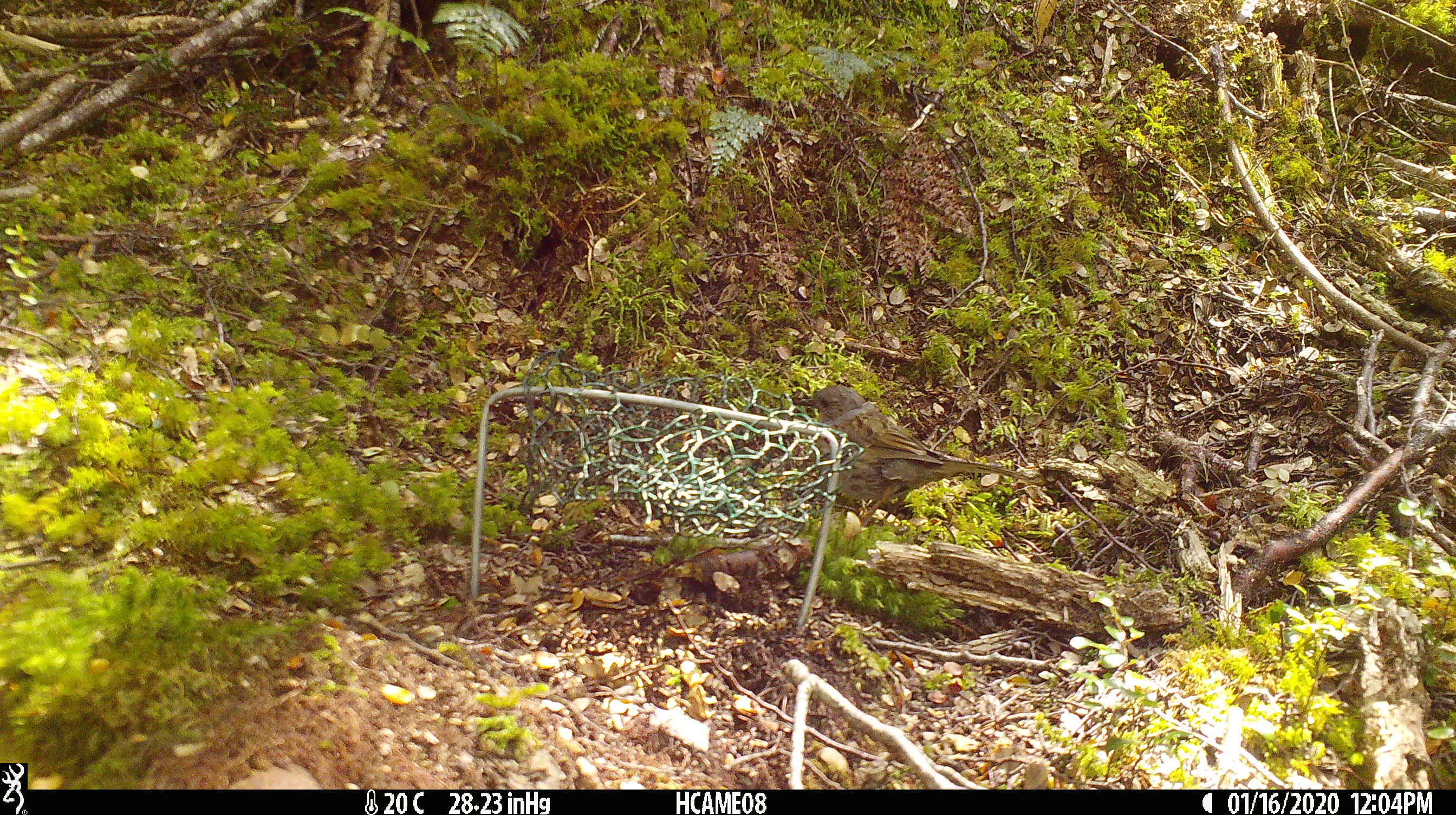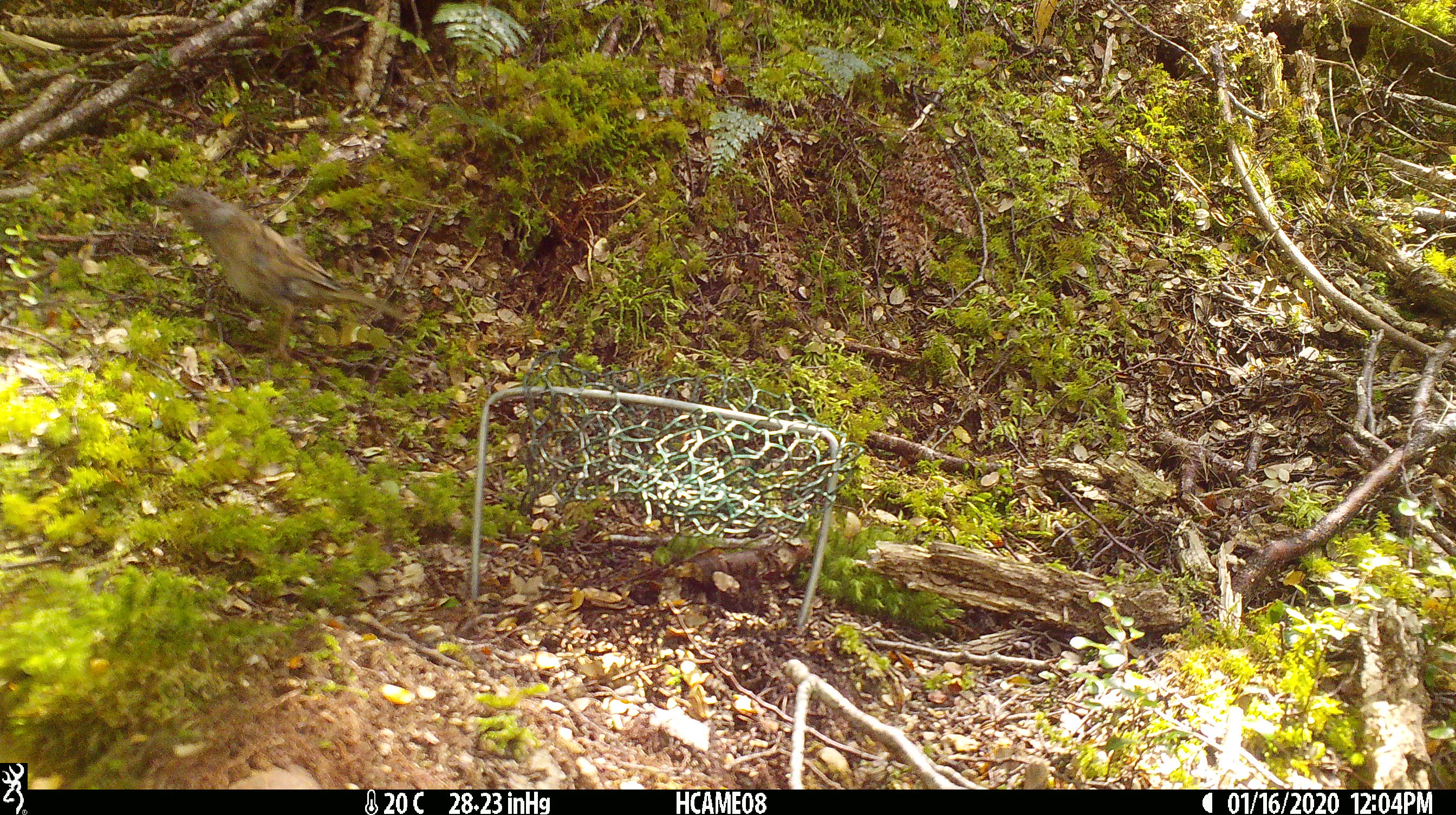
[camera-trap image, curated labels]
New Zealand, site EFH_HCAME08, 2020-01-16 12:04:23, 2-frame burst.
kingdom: Animalia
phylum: Chordata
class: Aves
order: Passeriformes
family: Prunellidae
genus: Prunella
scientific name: Prunella modularis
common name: dunnock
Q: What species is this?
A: Dunnock (Prunella modularis).